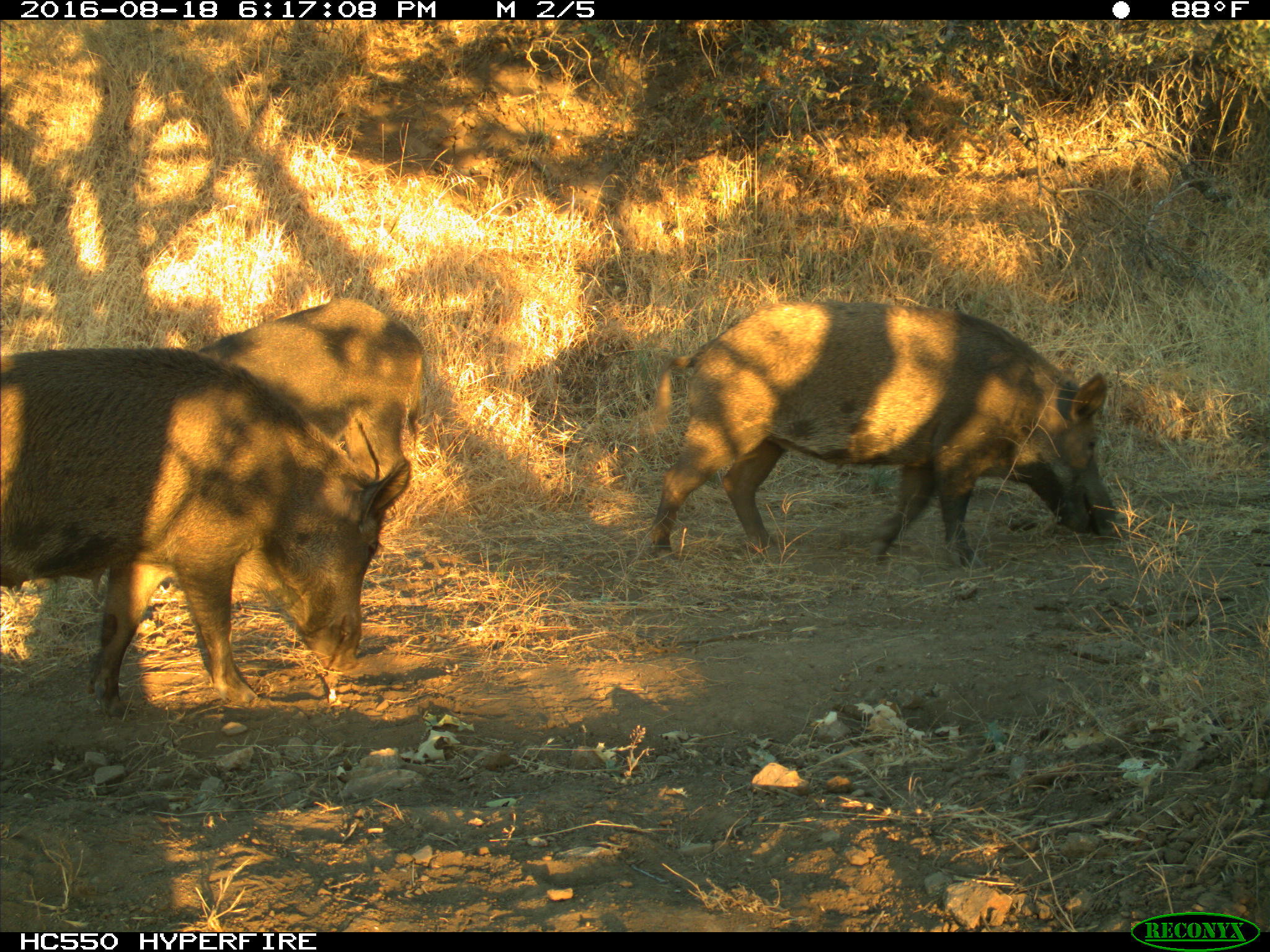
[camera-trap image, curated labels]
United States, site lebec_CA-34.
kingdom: Animalia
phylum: Chordata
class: Mammalia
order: Artiodactyla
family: Suidae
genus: Sus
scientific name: Sus scrofa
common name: wild boar